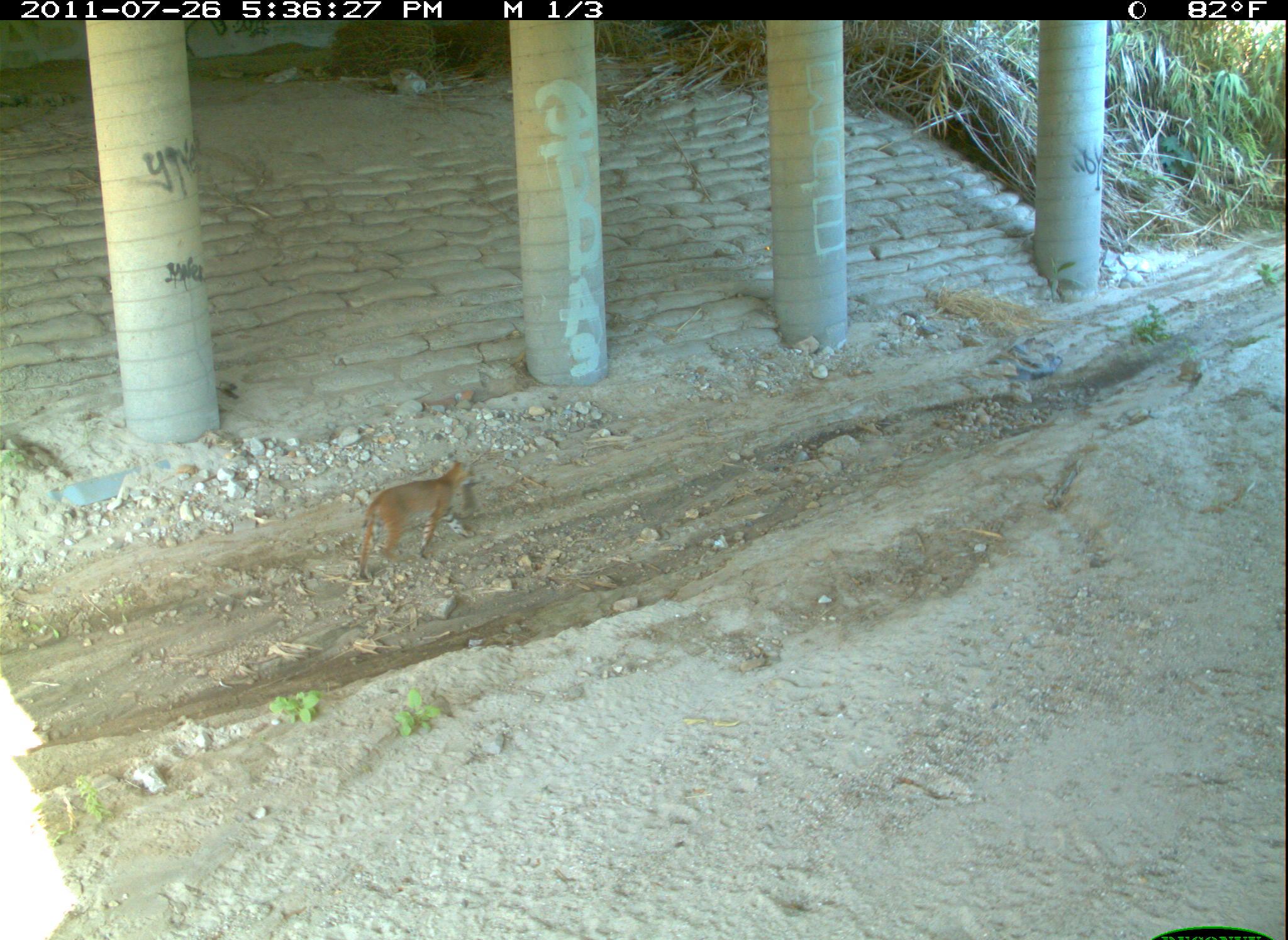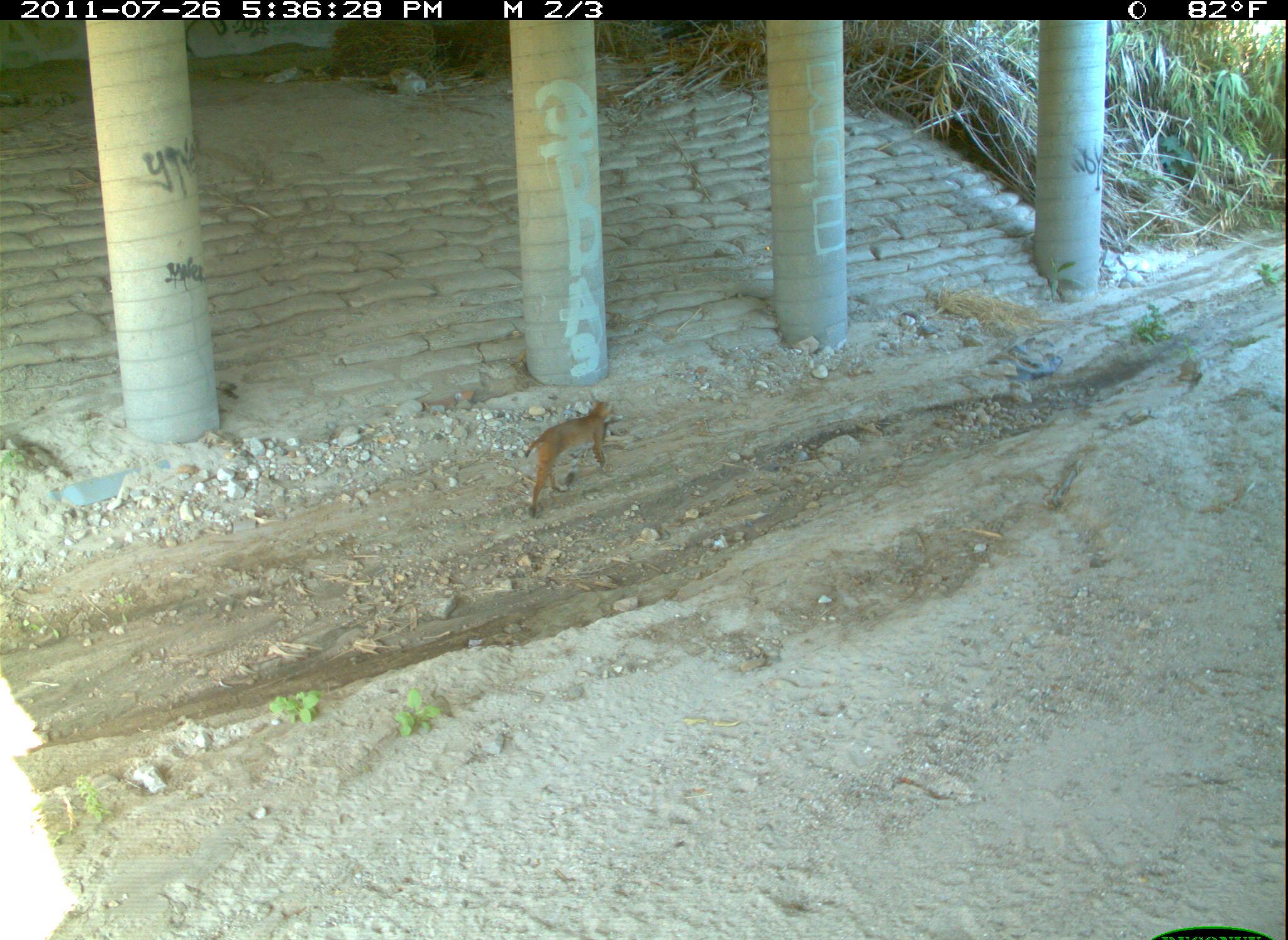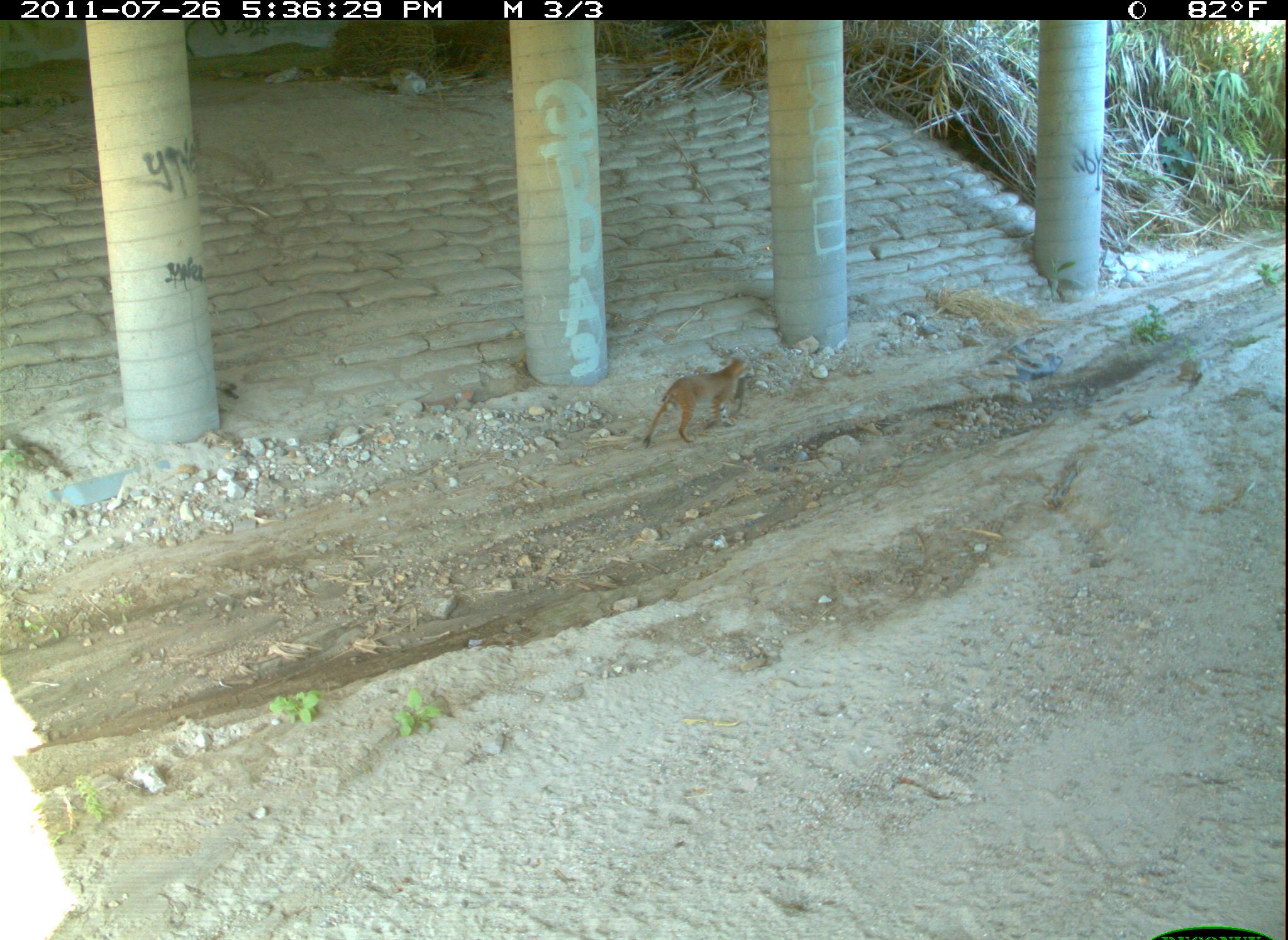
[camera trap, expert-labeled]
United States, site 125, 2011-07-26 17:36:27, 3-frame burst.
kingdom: Animalia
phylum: Chordata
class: Mammalia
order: Carnivora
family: Felidae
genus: Lynx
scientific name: Lynx rufus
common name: bobcat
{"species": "bobcat (Lynx rufus)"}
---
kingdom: Animalia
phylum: Chordata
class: Mammalia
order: Lagomorpha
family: Leporidae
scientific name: Leporidae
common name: rabbits and hares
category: rabbit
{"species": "rabbit (rabbits and hares) (Leporidae)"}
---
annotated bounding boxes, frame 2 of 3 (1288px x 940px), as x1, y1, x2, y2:
bobcat: 523, 388, 623, 523